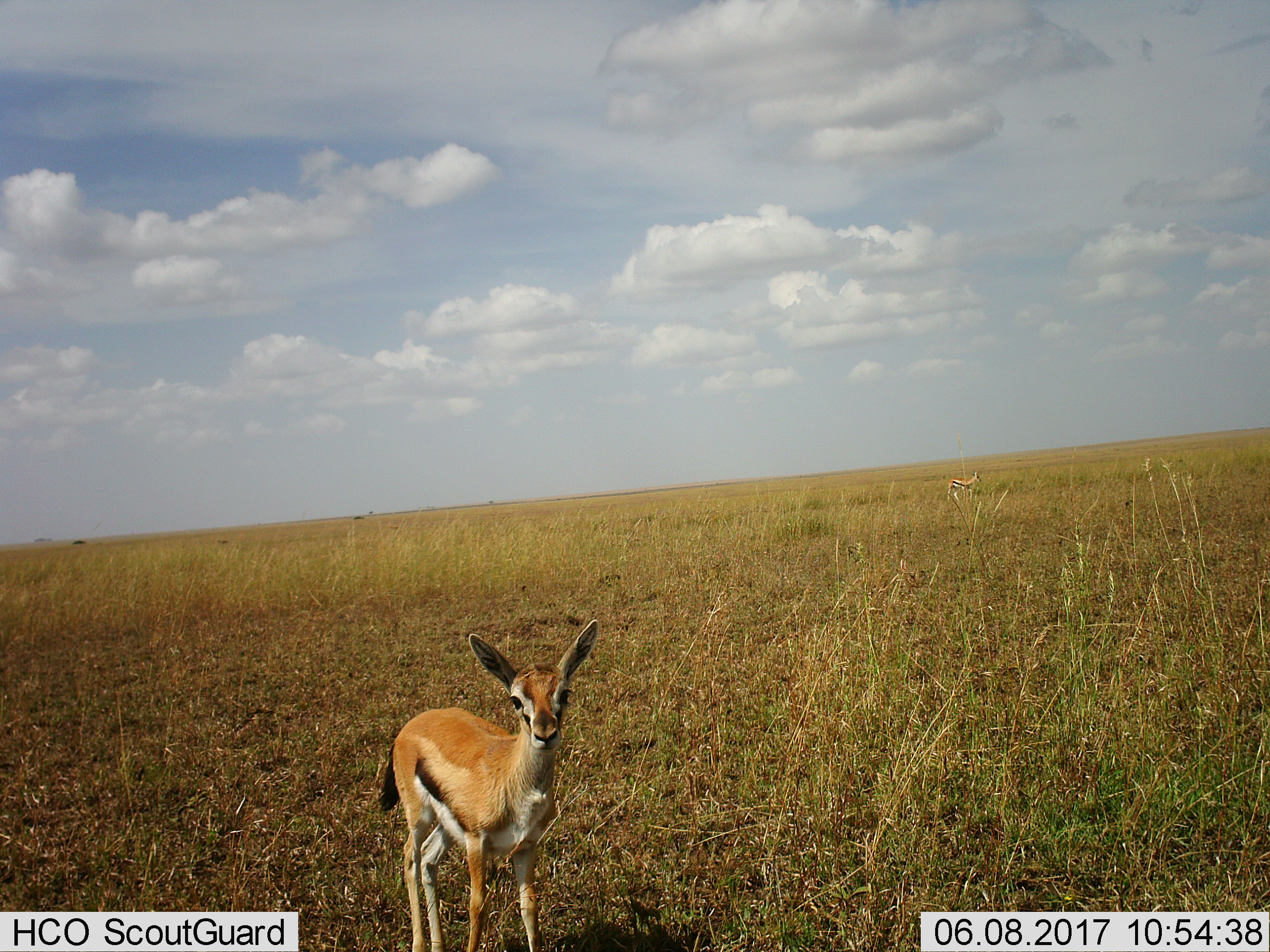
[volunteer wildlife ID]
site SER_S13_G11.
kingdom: Animalia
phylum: Chordata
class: Mammalia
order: Artiodactyla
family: Bovidae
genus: Eudorcas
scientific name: Eudorcas thomsonii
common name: thomson's gazelle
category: gazellethomsons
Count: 1.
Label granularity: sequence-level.